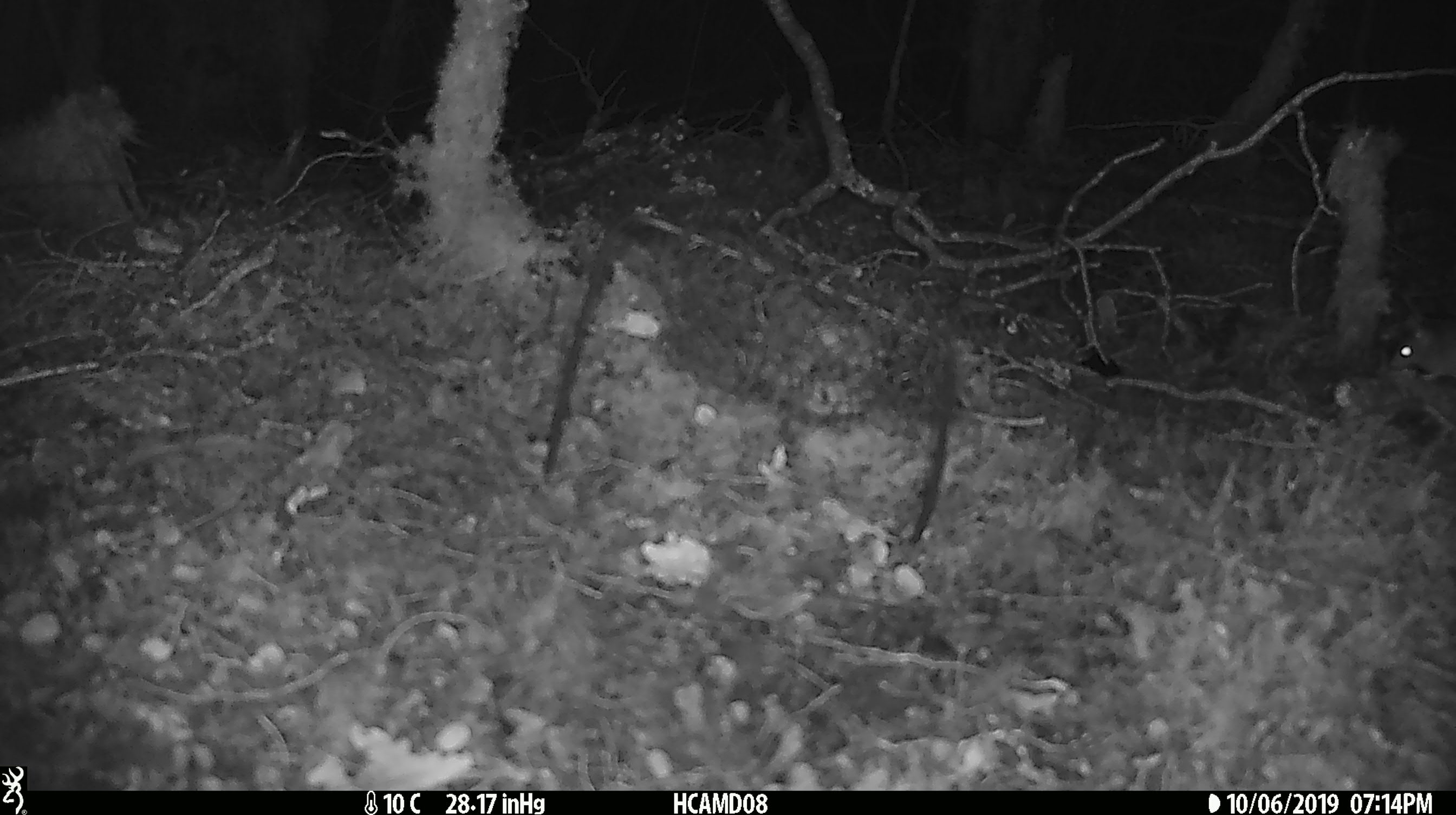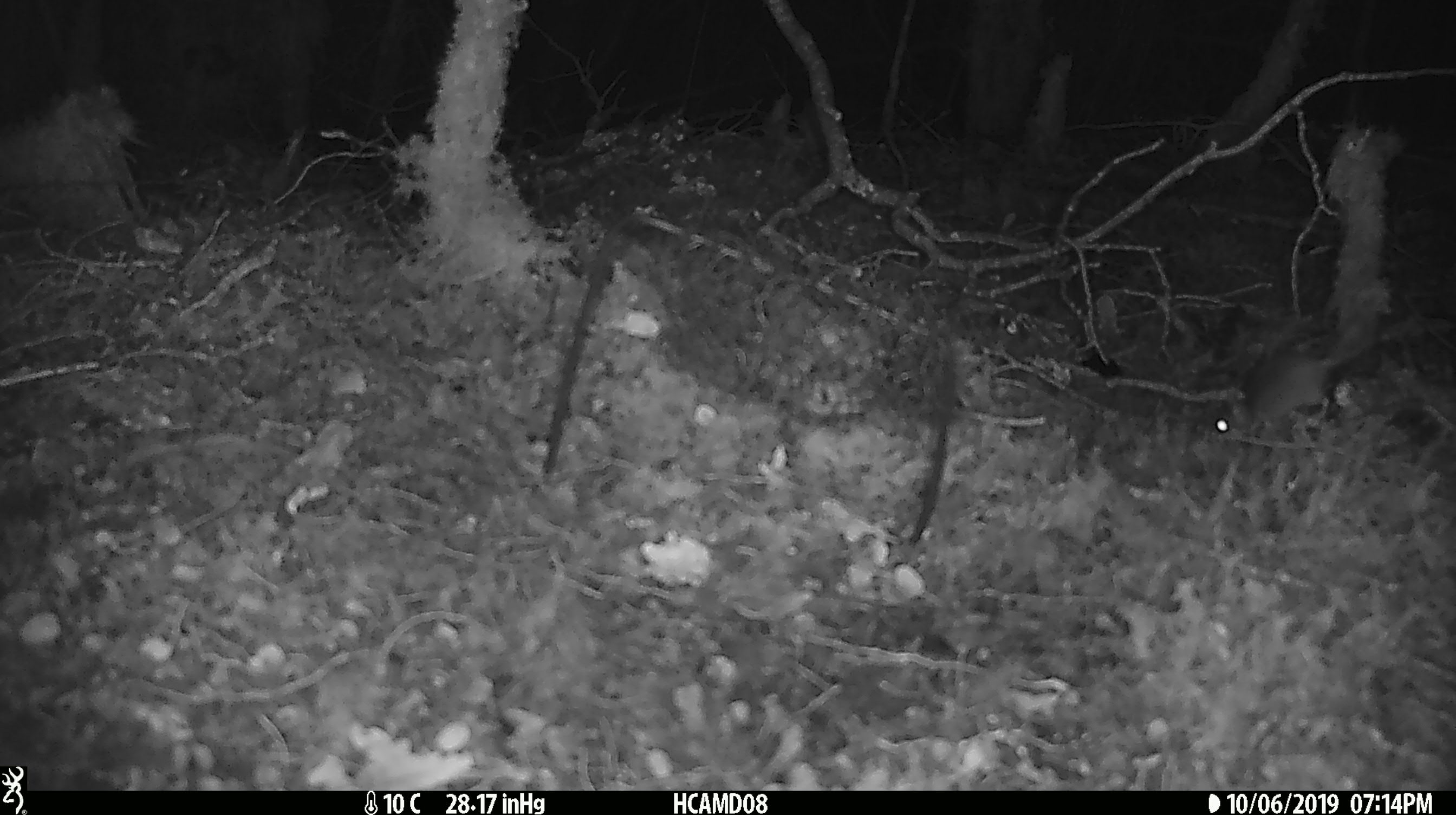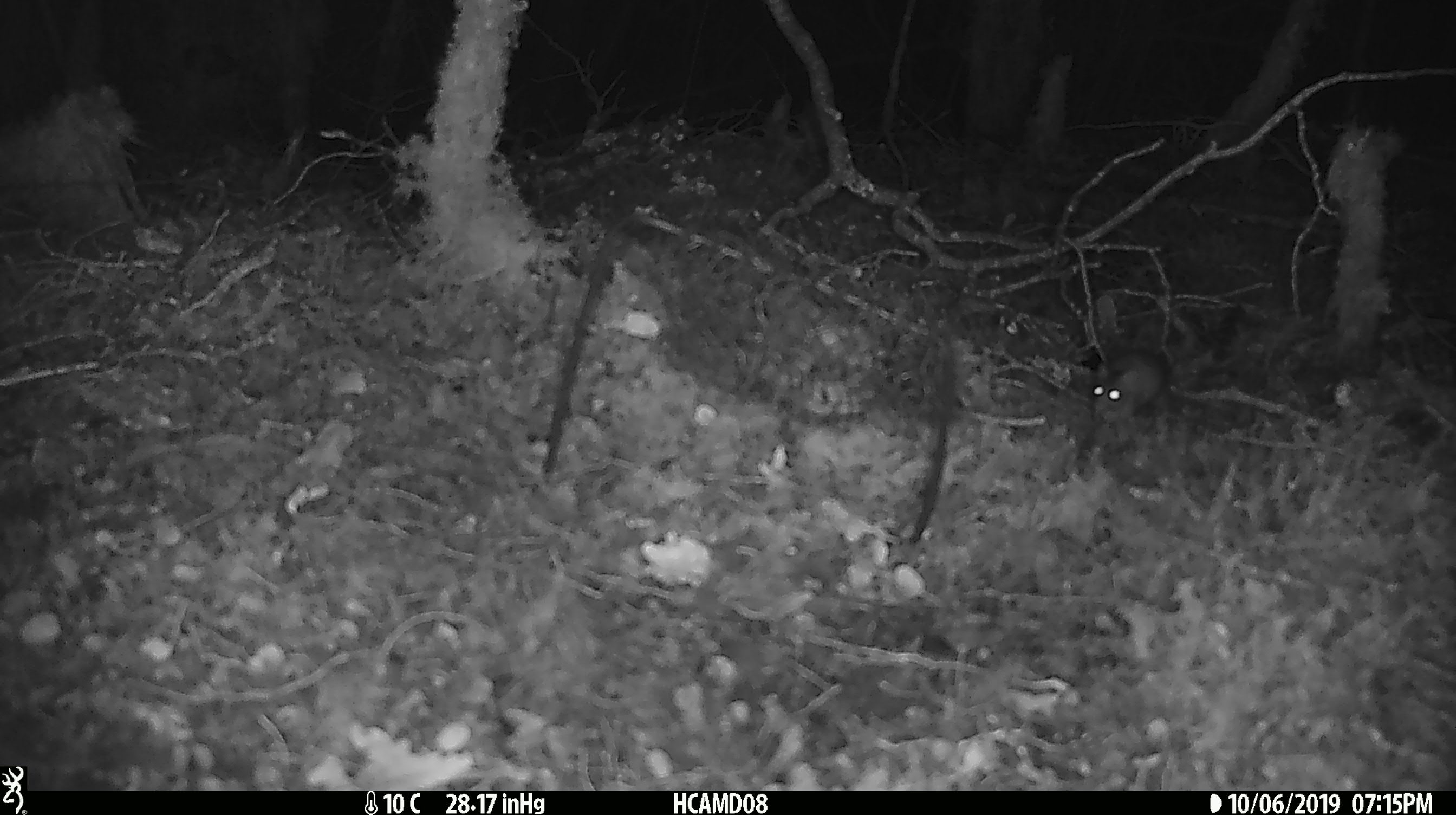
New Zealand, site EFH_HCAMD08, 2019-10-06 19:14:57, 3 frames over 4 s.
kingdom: Animalia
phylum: Chordata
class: Mammalia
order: Rodentia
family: Muridae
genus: Mus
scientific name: Mus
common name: mouse